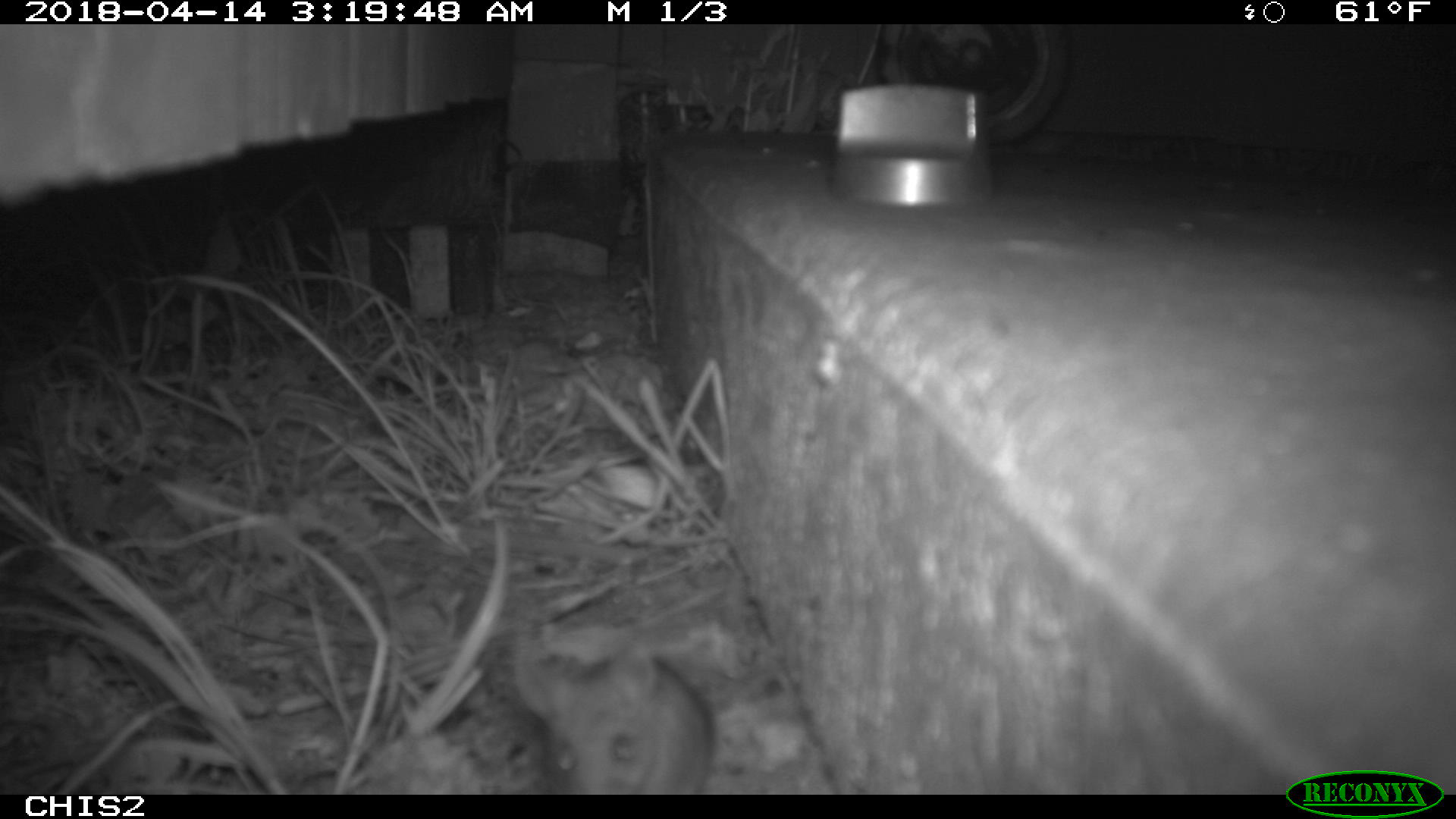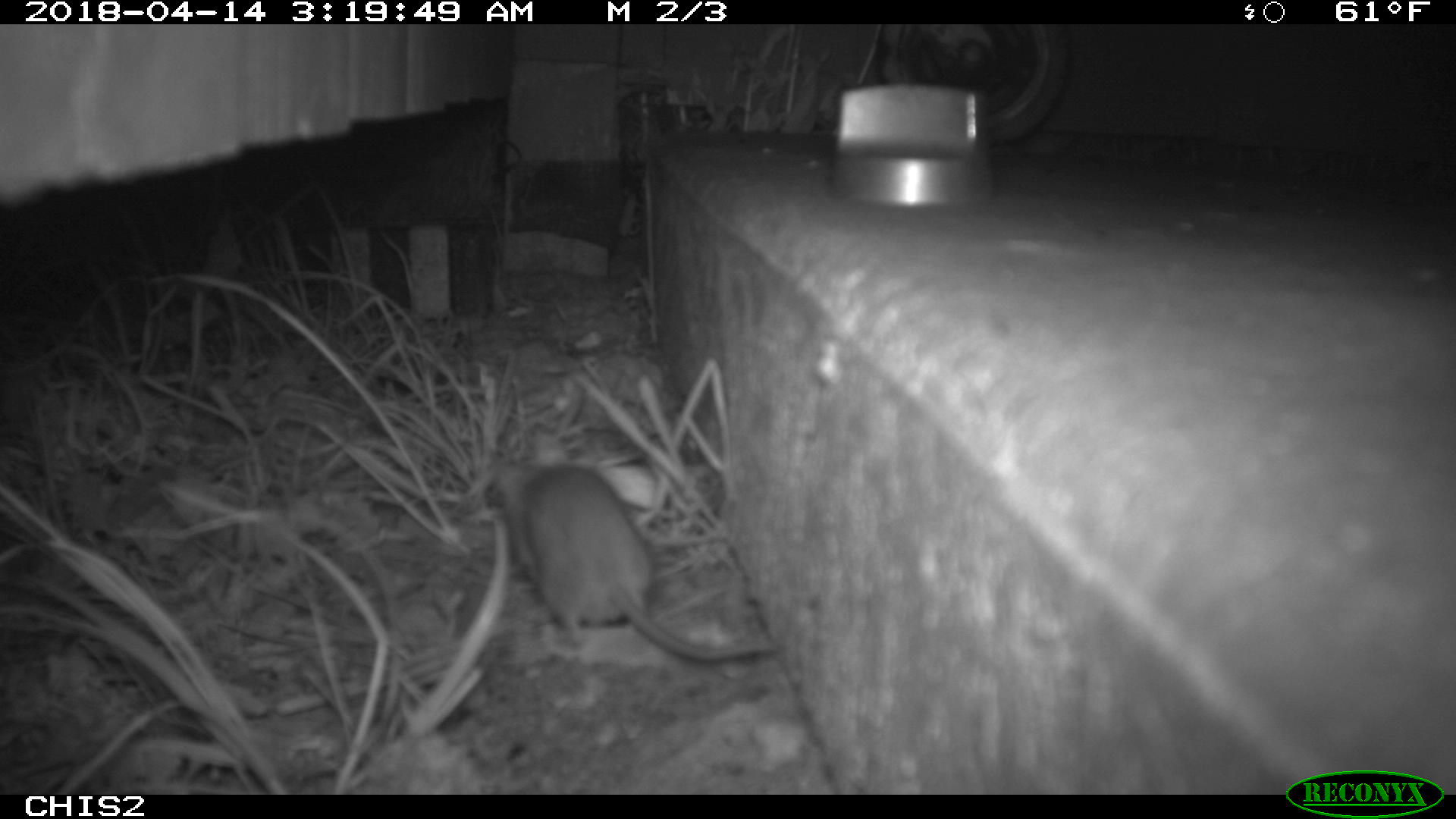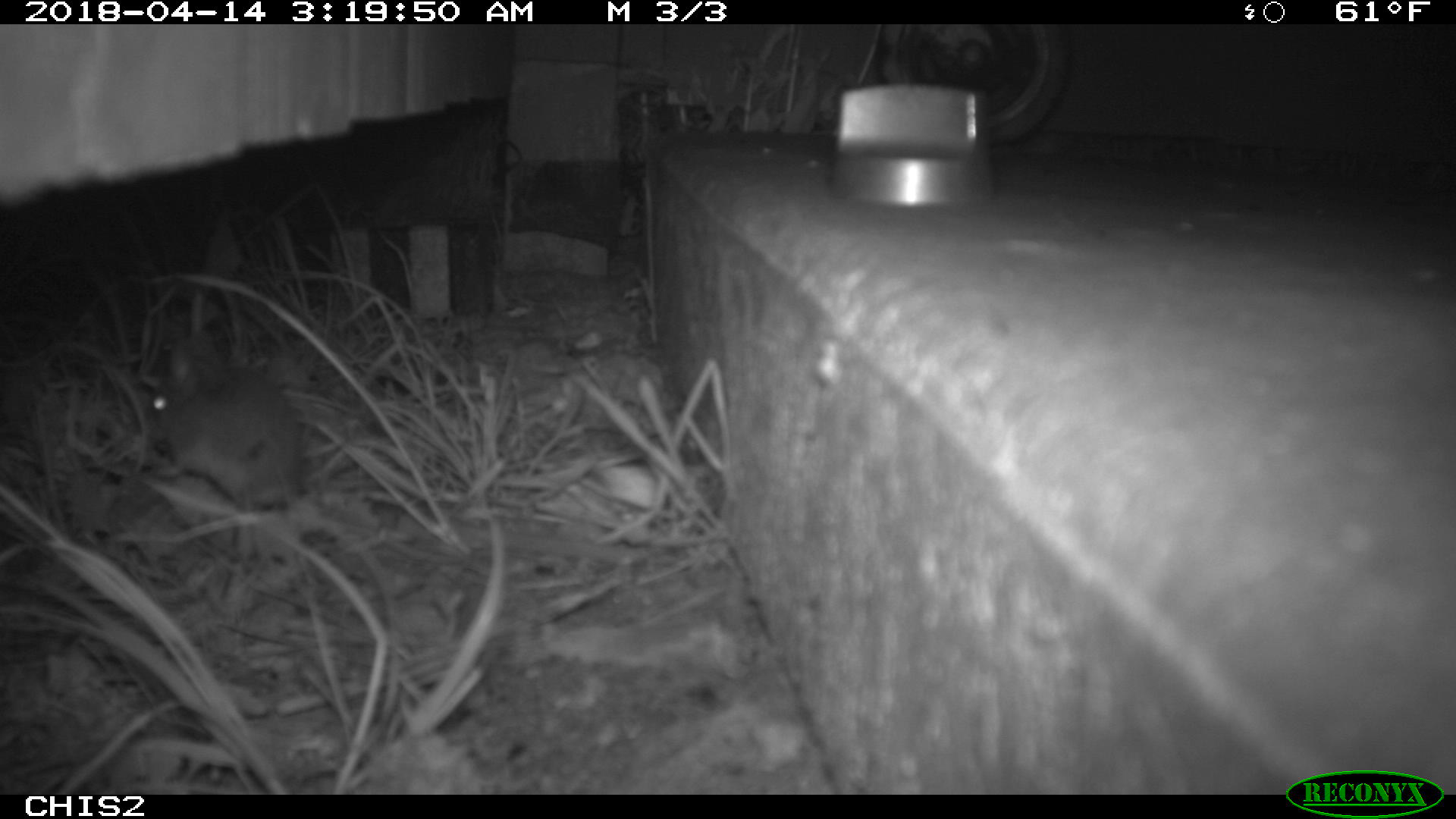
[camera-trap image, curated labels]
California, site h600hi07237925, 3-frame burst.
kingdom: Animalia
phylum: Chordata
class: Mammalia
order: Rodentia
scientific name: Rodentia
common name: rodent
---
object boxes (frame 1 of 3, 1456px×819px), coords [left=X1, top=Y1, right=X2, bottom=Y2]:
rodent: [left=511, top=641, right=710, bottom=793]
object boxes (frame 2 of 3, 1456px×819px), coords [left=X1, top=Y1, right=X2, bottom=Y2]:
rodent: [left=491, top=424, right=777, bottom=667]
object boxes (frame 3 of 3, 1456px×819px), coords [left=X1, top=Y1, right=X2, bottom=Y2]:
rodent: [left=140, top=349, right=317, bottom=590]